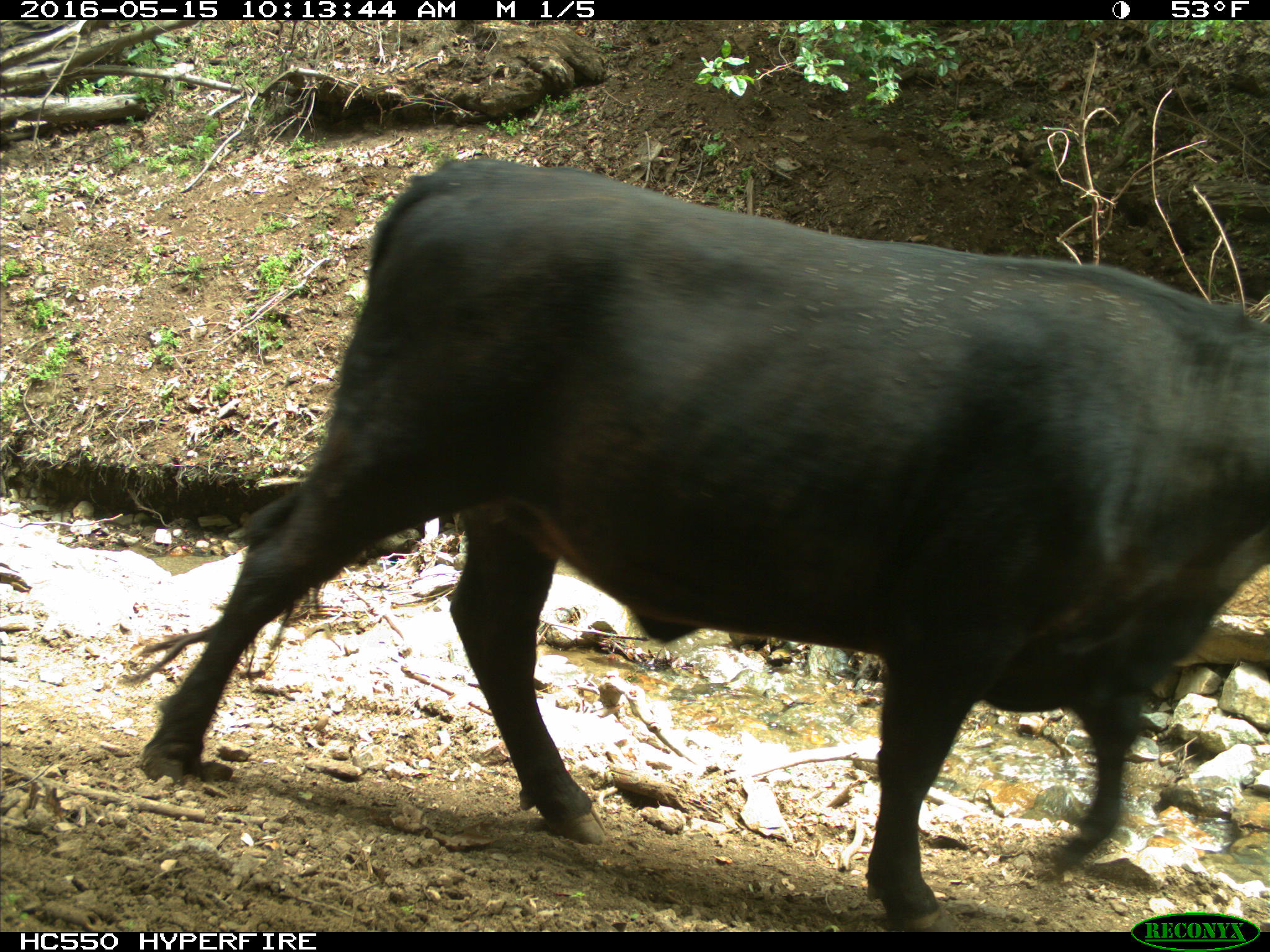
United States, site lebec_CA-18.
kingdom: Animalia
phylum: Chordata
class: Mammalia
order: Artiodactyla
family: Bovidae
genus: Bos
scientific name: Bos taurus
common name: domestic cow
Bos taurus (domestic cow).